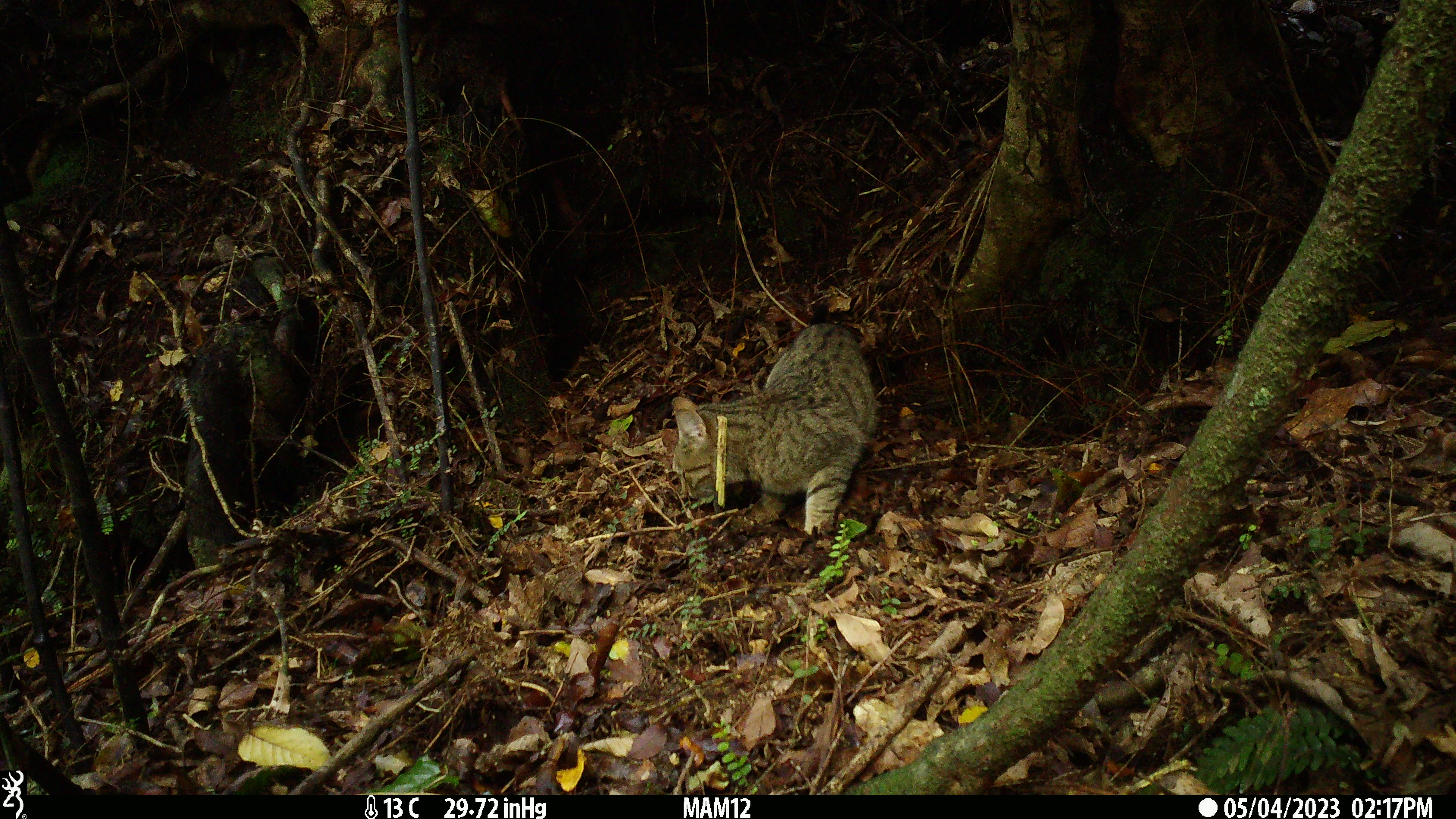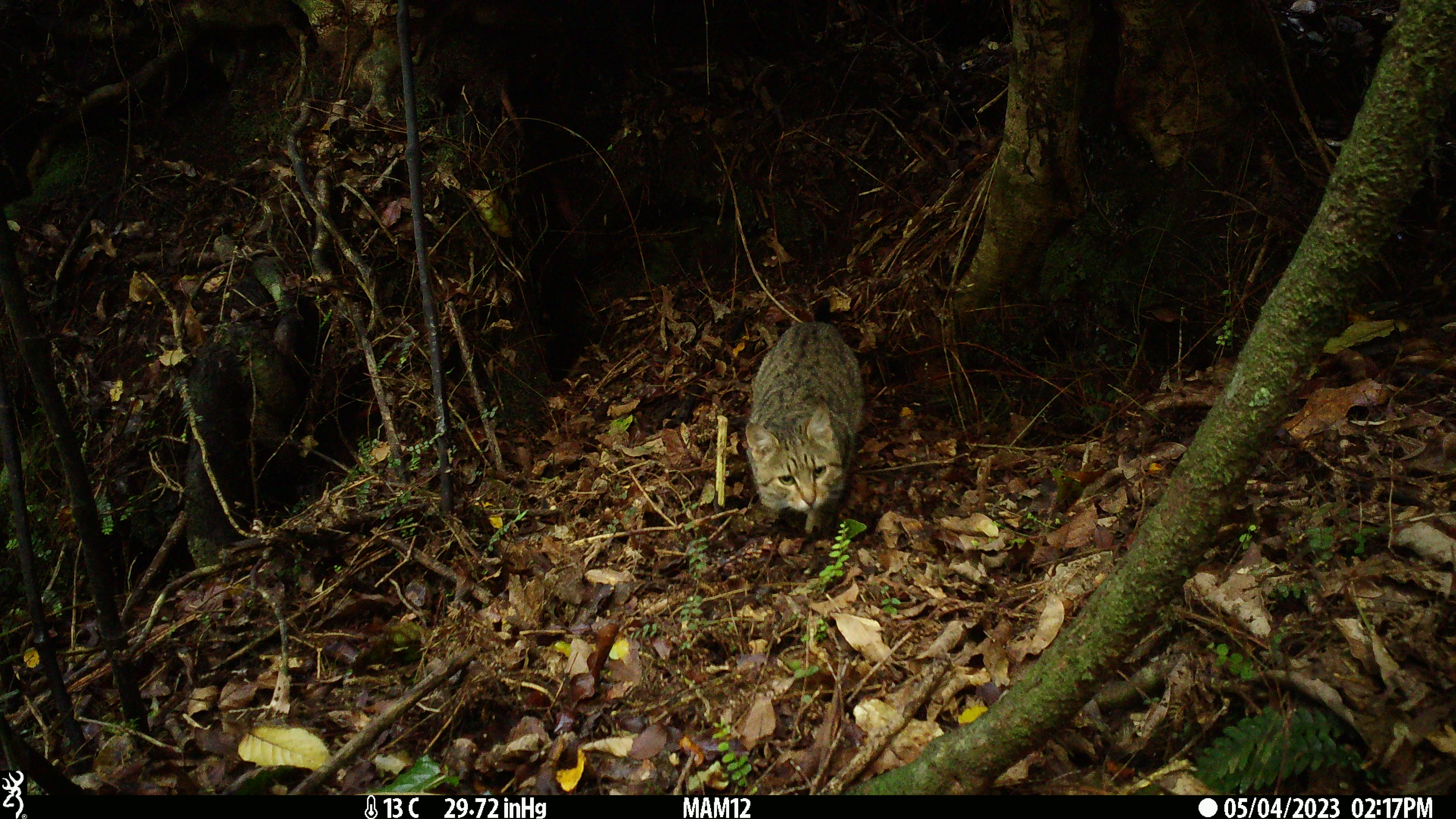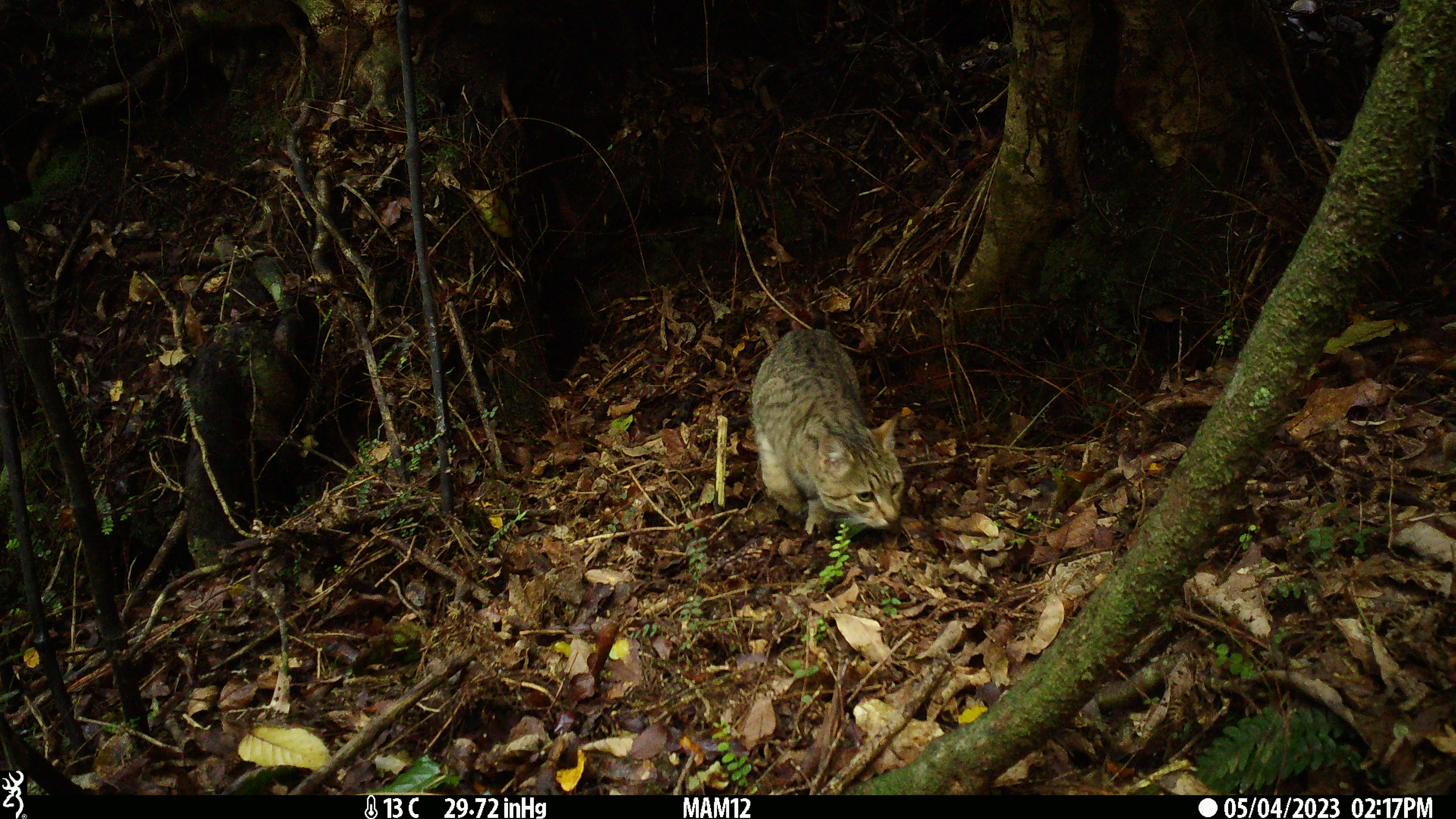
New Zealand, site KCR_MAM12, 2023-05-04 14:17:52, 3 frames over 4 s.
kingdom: Animalia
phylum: Chordata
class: Mammalia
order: Carnivora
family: Felidae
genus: Felis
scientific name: Felis catus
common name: domestic cat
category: cat